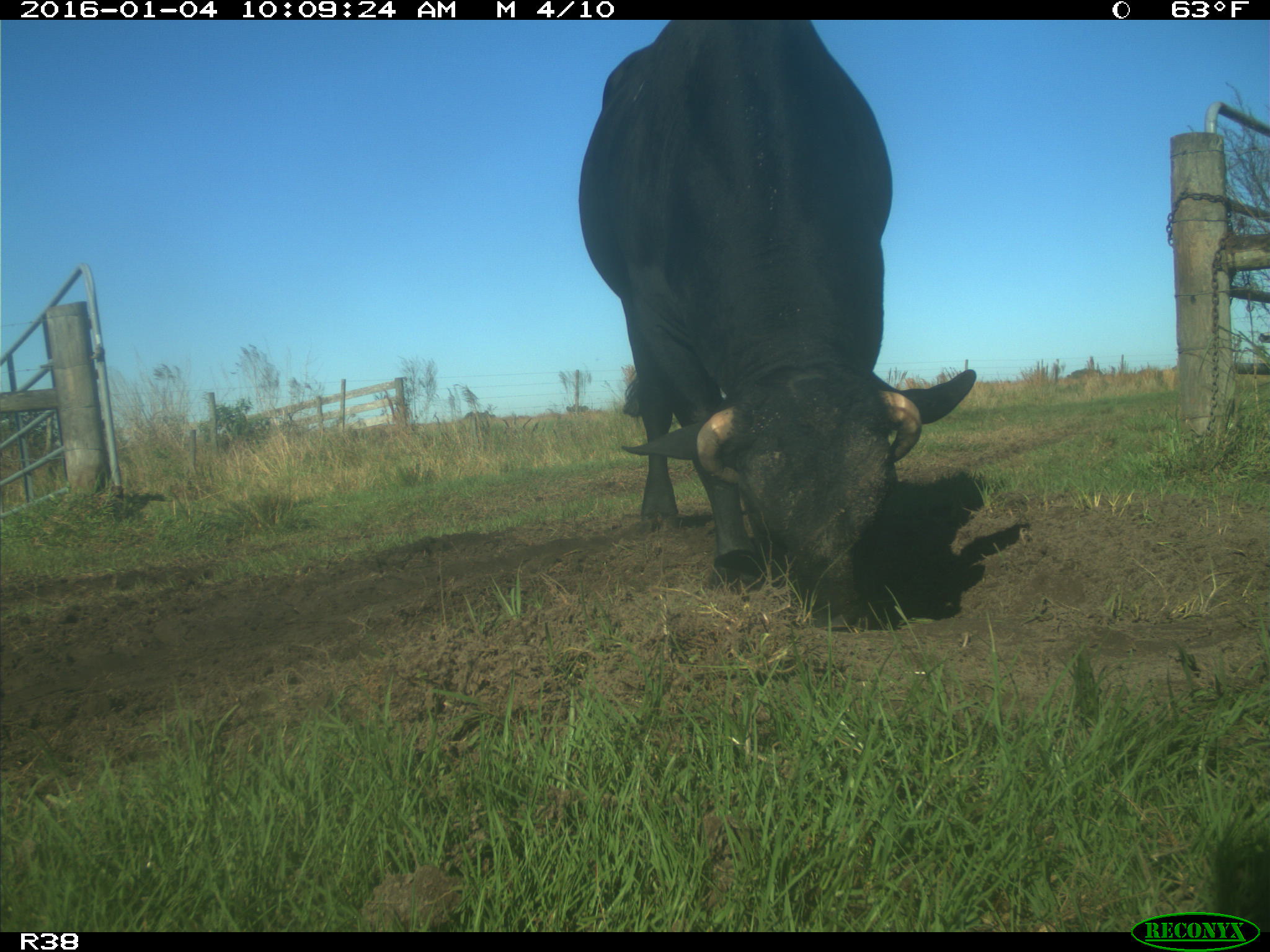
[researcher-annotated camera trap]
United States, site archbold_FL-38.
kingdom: Animalia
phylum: Chordata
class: Mammalia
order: Artiodactyla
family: Bovidae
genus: Bos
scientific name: Bos taurus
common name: domestic cow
Bos taurus (domestic cow).